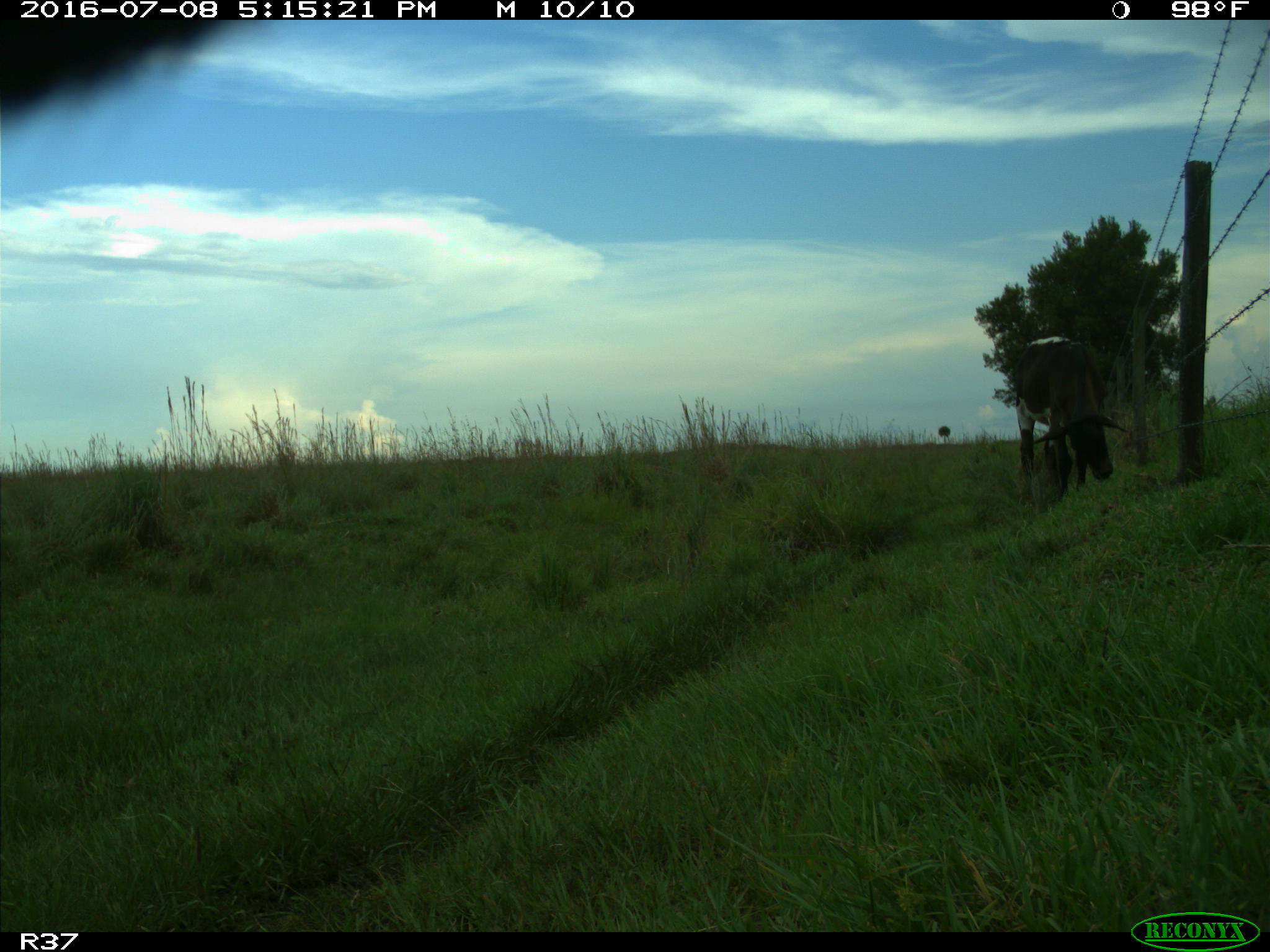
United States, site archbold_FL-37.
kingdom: Animalia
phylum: Chordata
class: Mammalia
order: Artiodactyla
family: Bovidae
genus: Bos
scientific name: Bos taurus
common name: domestic cow